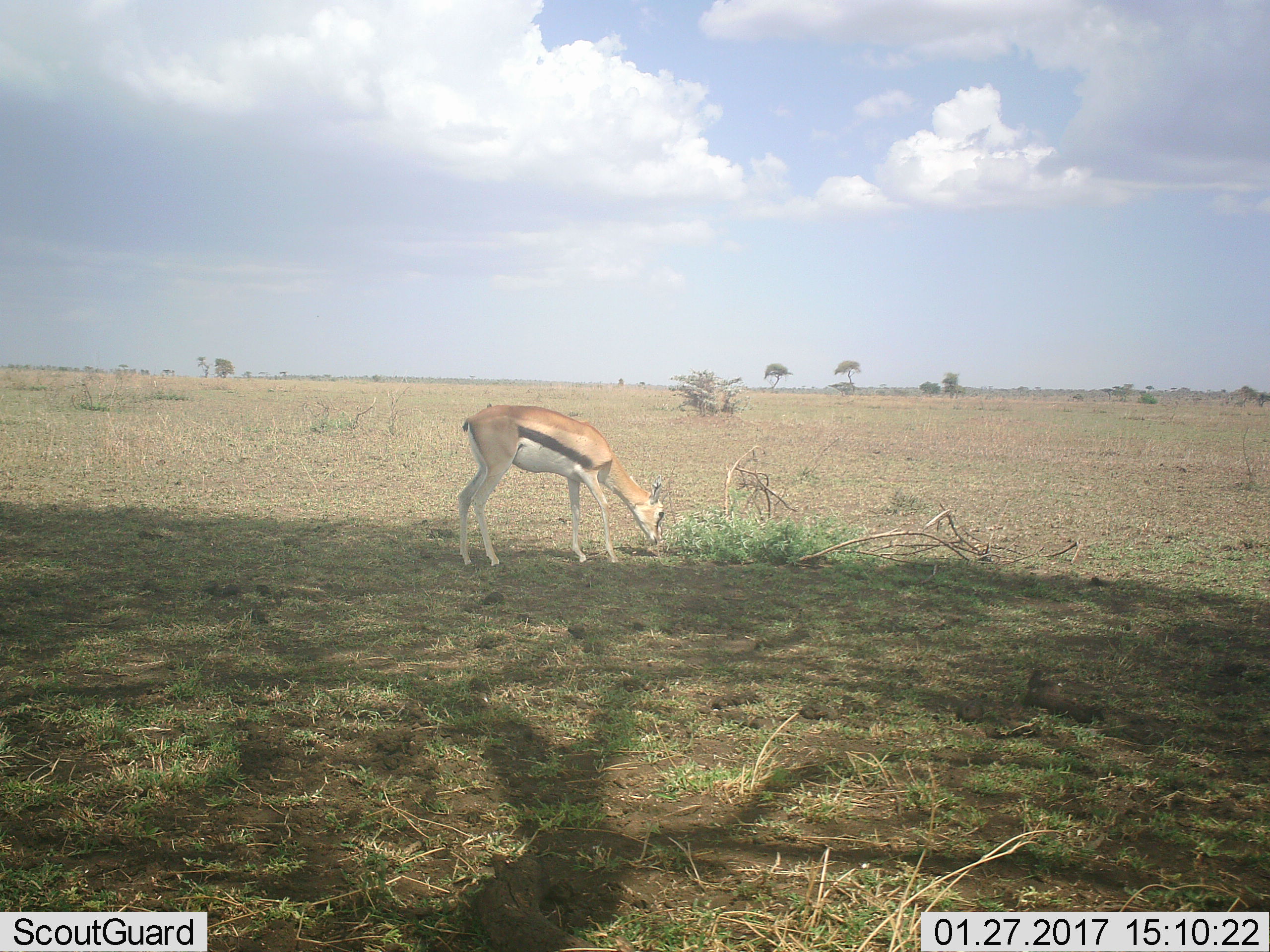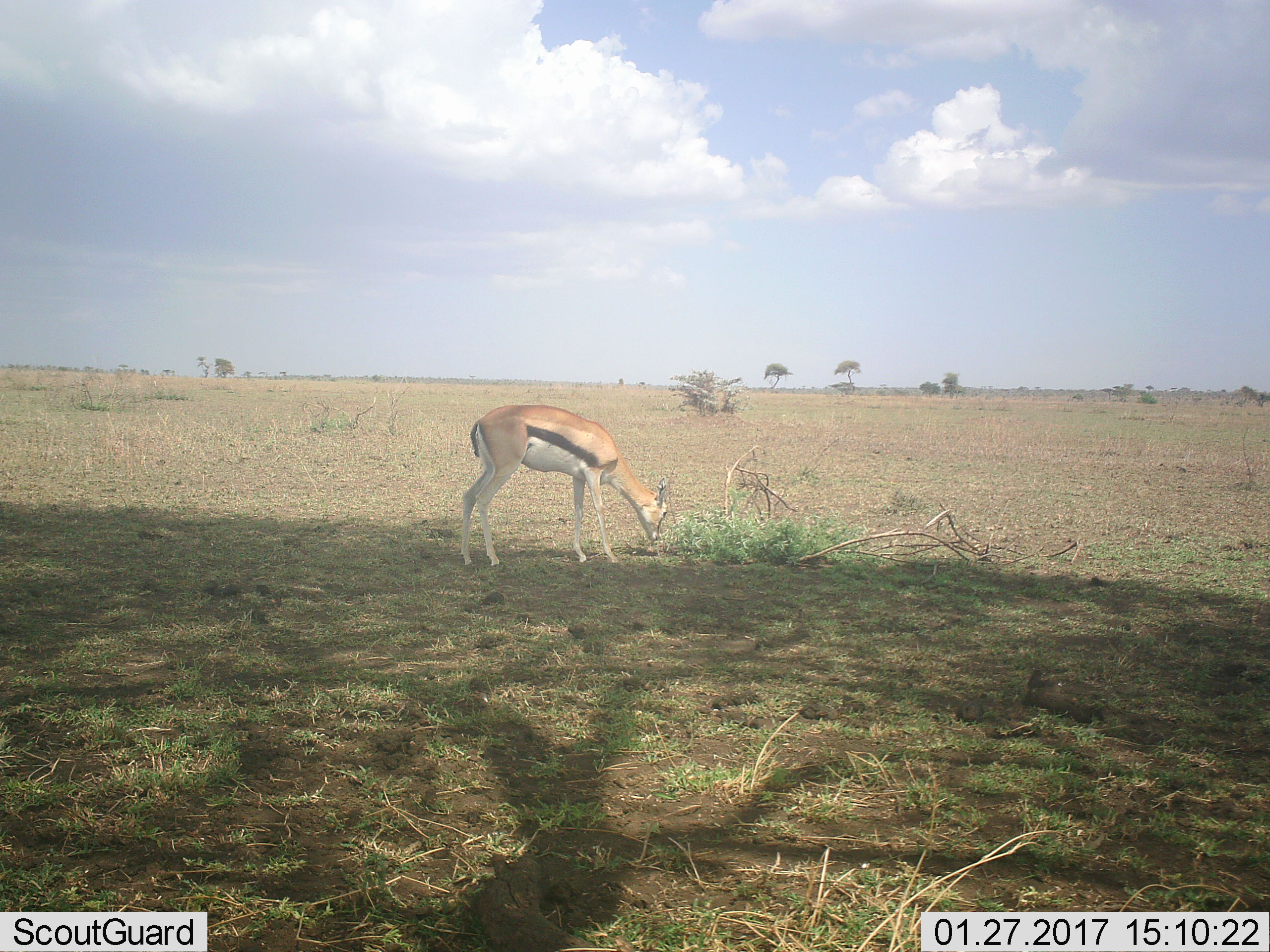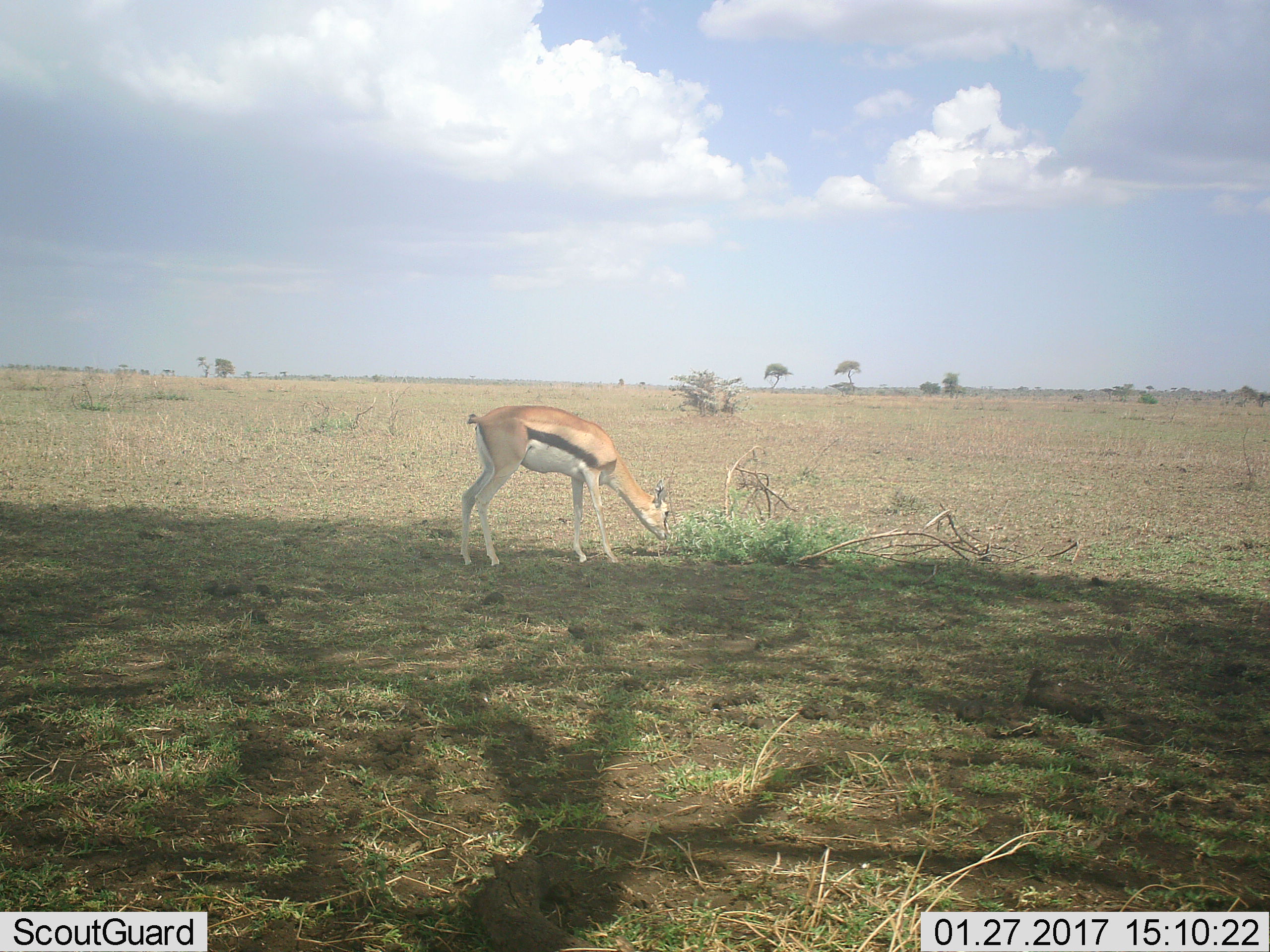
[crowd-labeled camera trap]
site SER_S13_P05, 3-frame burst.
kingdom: Animalia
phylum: Chordata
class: Mammalia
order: Artiodactyla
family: Bovidae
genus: Eudorcas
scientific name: Eudorcas thomsonii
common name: thomson's gazelle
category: gazellethomsons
Gazellethomsons (thomson's gazelle) (Eudorcas thomsonii), count 1. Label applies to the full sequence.